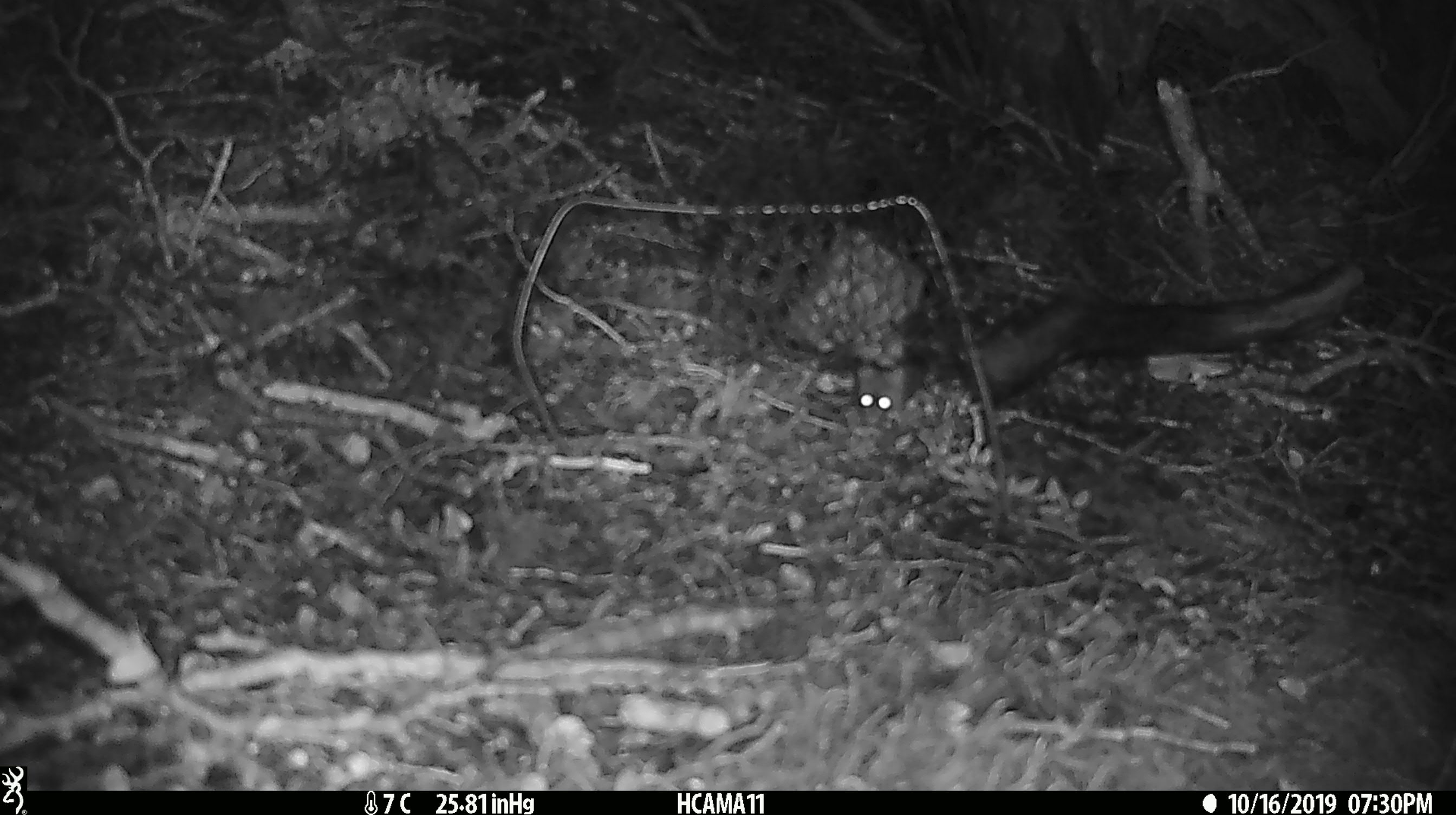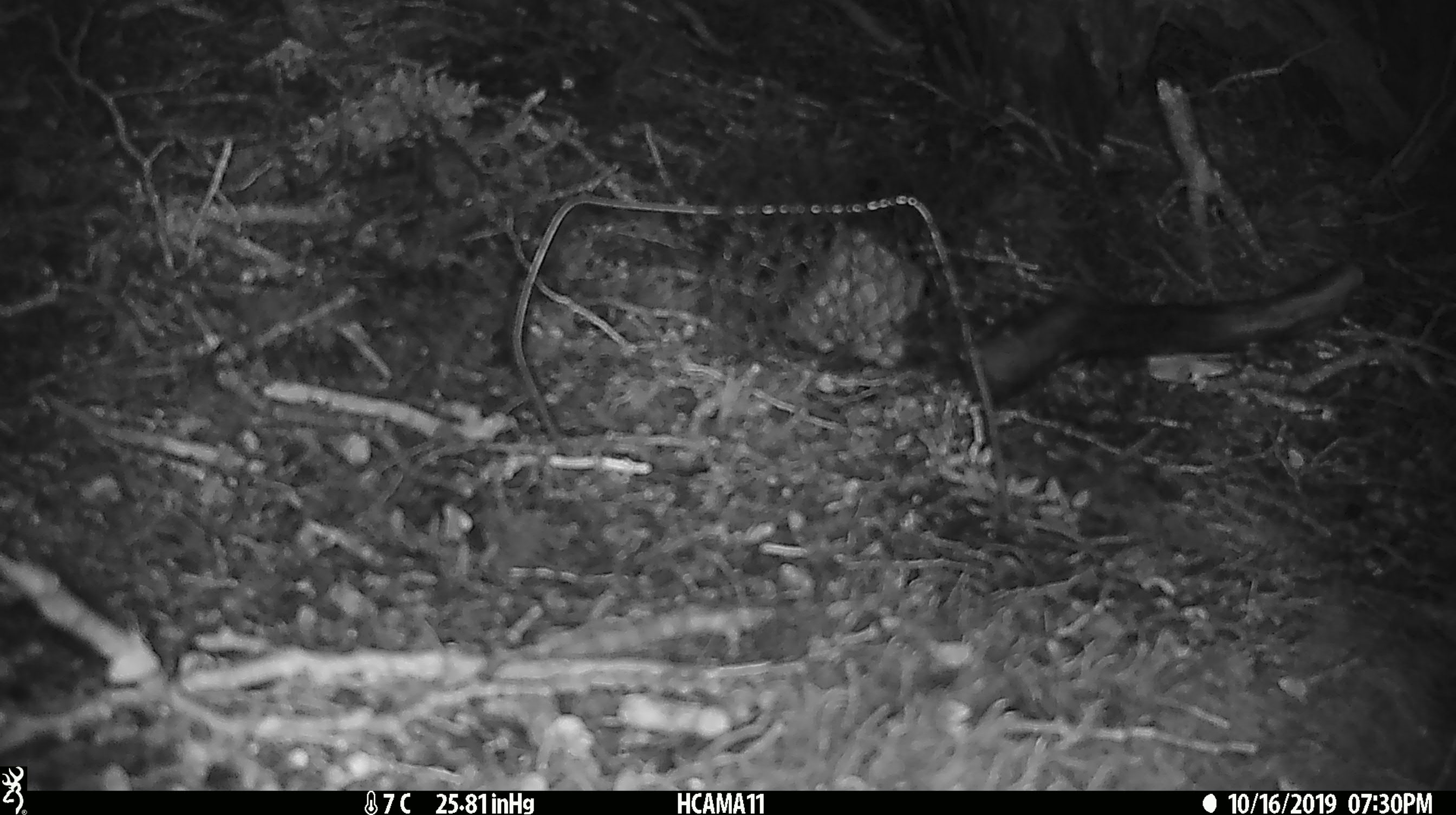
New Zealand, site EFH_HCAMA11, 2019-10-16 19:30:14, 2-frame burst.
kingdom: Animalia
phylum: Chordata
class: Mammalia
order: Rodentia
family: Muridae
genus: Mus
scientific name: Mus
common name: mouse